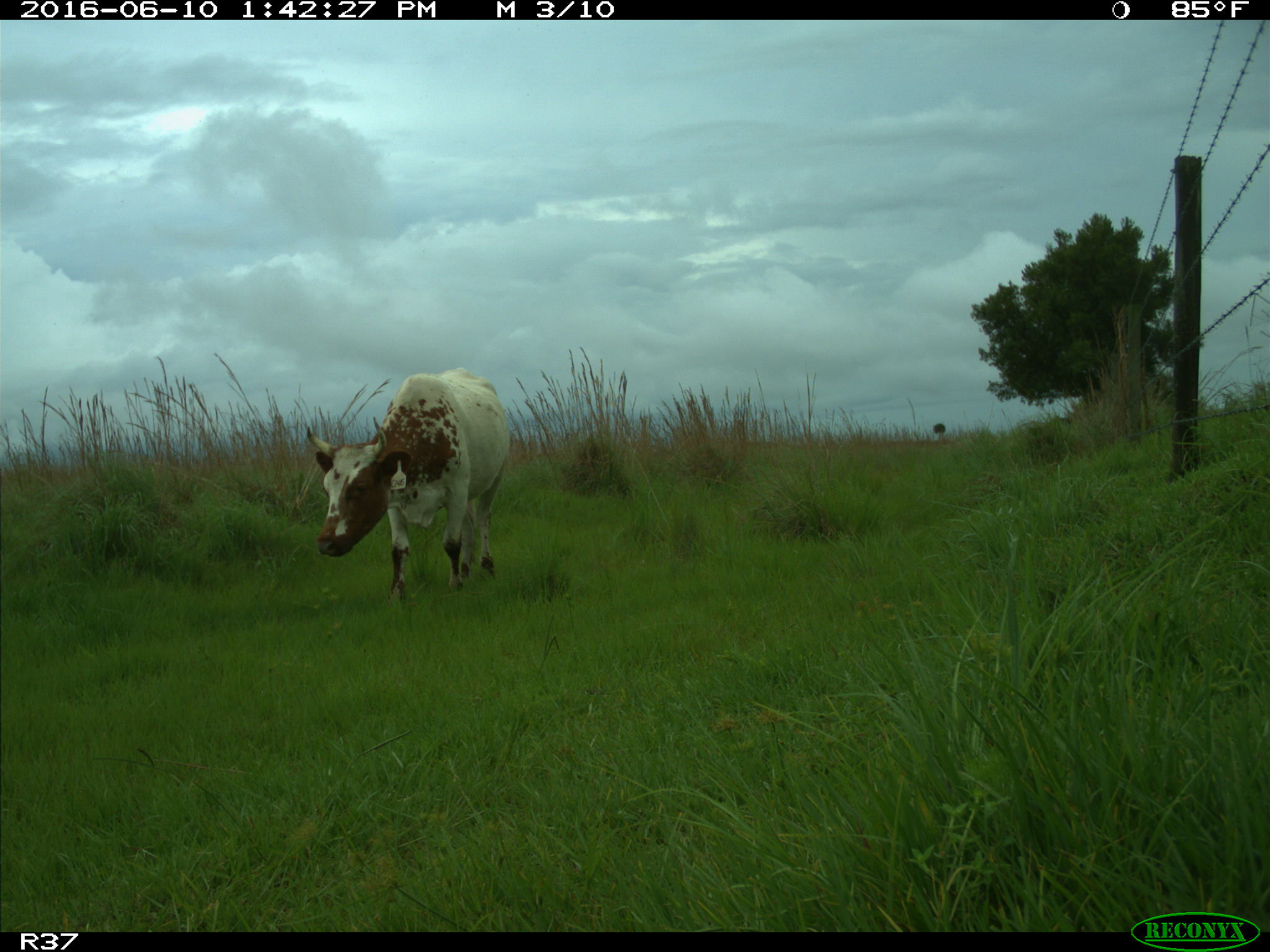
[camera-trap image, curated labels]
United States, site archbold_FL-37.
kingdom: Animalia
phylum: Chordata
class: Mammalia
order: Artiodactyla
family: Bovidae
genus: Bos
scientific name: Bos taurus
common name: domestic cow